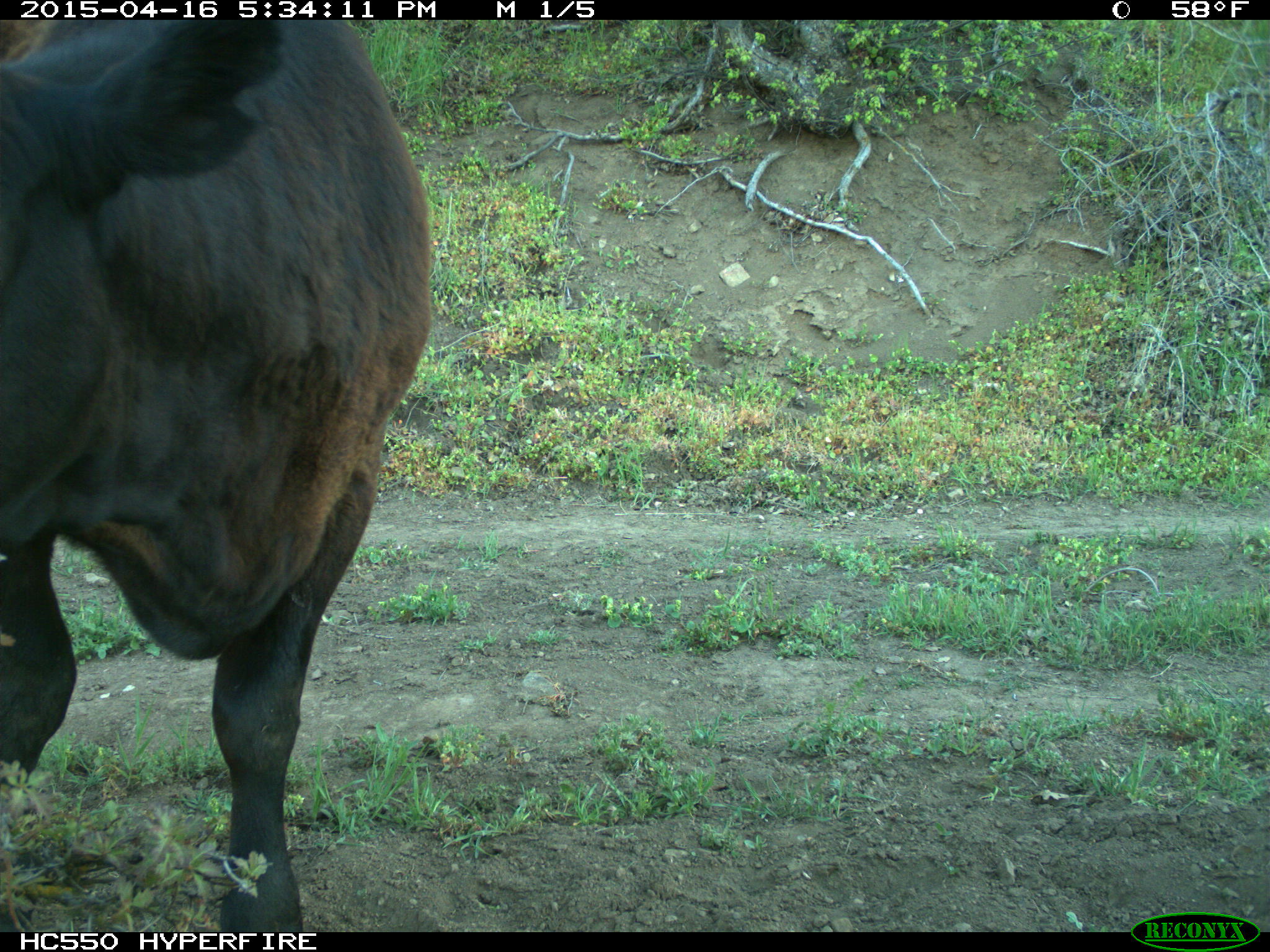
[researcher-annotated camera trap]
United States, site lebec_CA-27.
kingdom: Animalia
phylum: Chordata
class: Mammalia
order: Artiodactyla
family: Bovidae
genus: Bos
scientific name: Bos taurus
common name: domestic cow